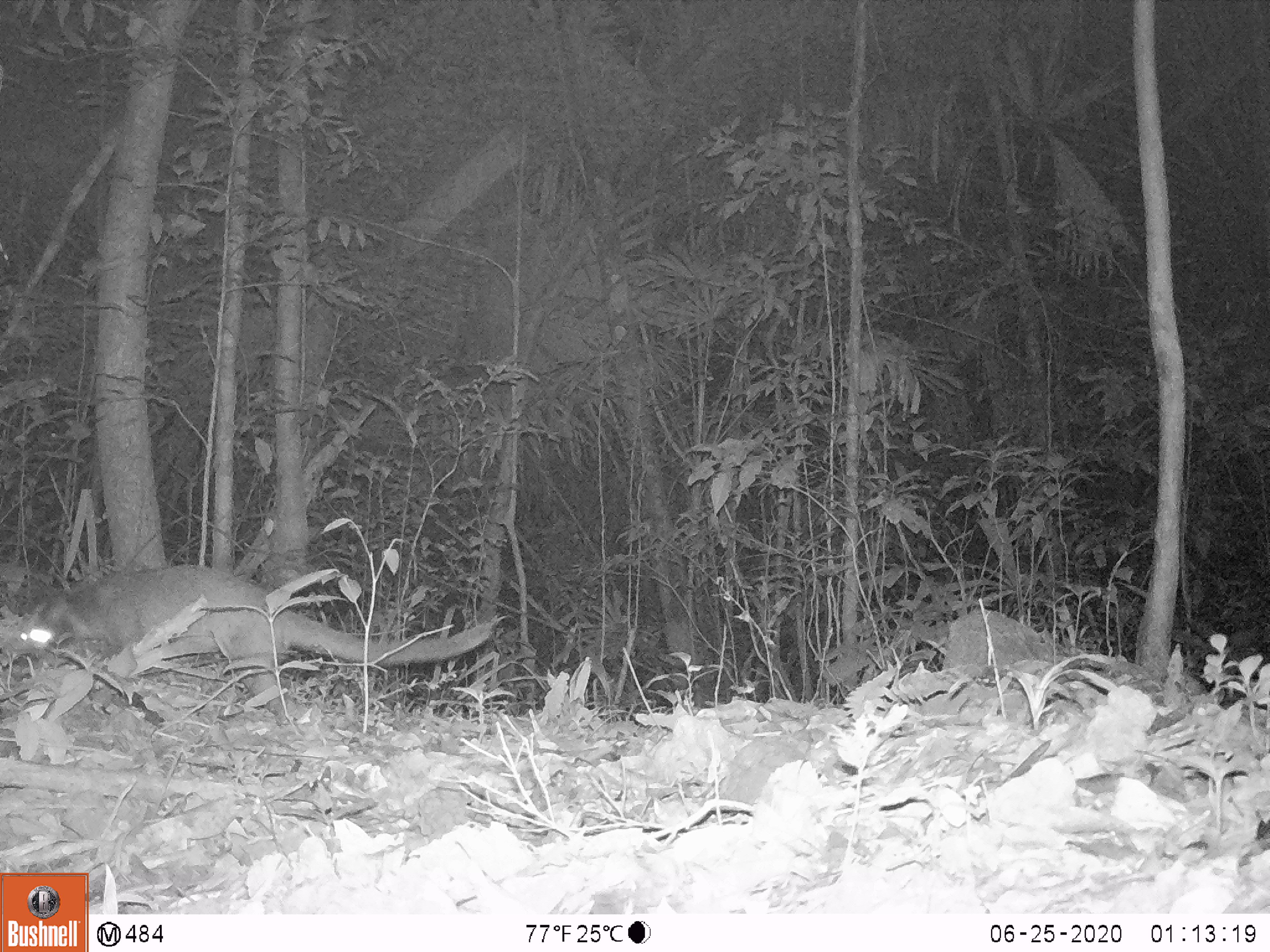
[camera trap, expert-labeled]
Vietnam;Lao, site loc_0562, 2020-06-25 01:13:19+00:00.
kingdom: Animalia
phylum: Chordata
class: Mammalia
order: Carnivora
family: Viverridae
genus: Paguma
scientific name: Paguma larvata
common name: masked palm civet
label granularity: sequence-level